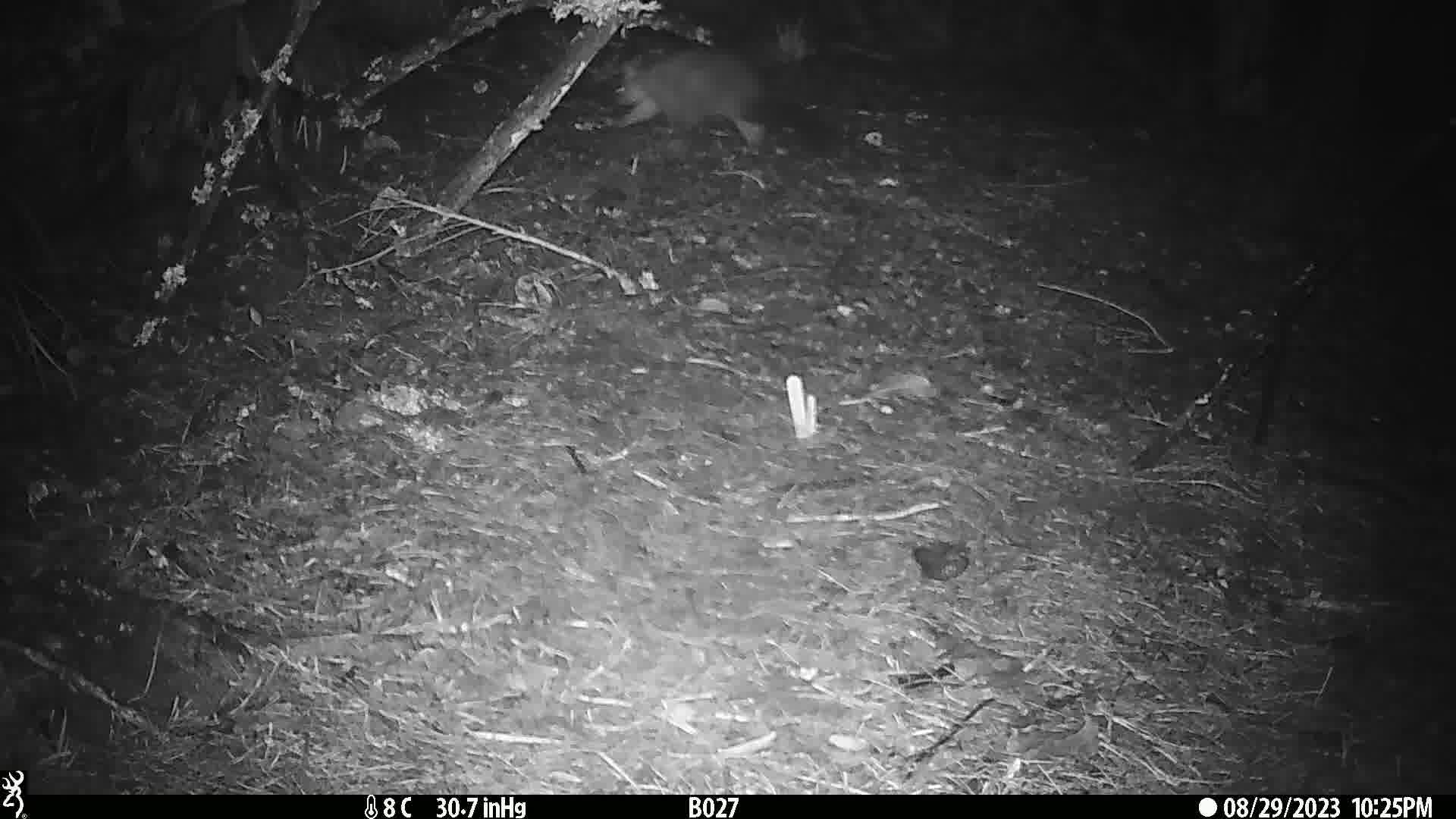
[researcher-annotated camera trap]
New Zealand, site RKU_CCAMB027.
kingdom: Animalia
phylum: Chordata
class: Mammalia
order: Diprotodontia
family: Phalangeridae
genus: Trichosurus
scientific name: Trichosurus vulpecula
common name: common brushtail possum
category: possum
Possum (common brushtail possum) (Trichosurus vulpecula).